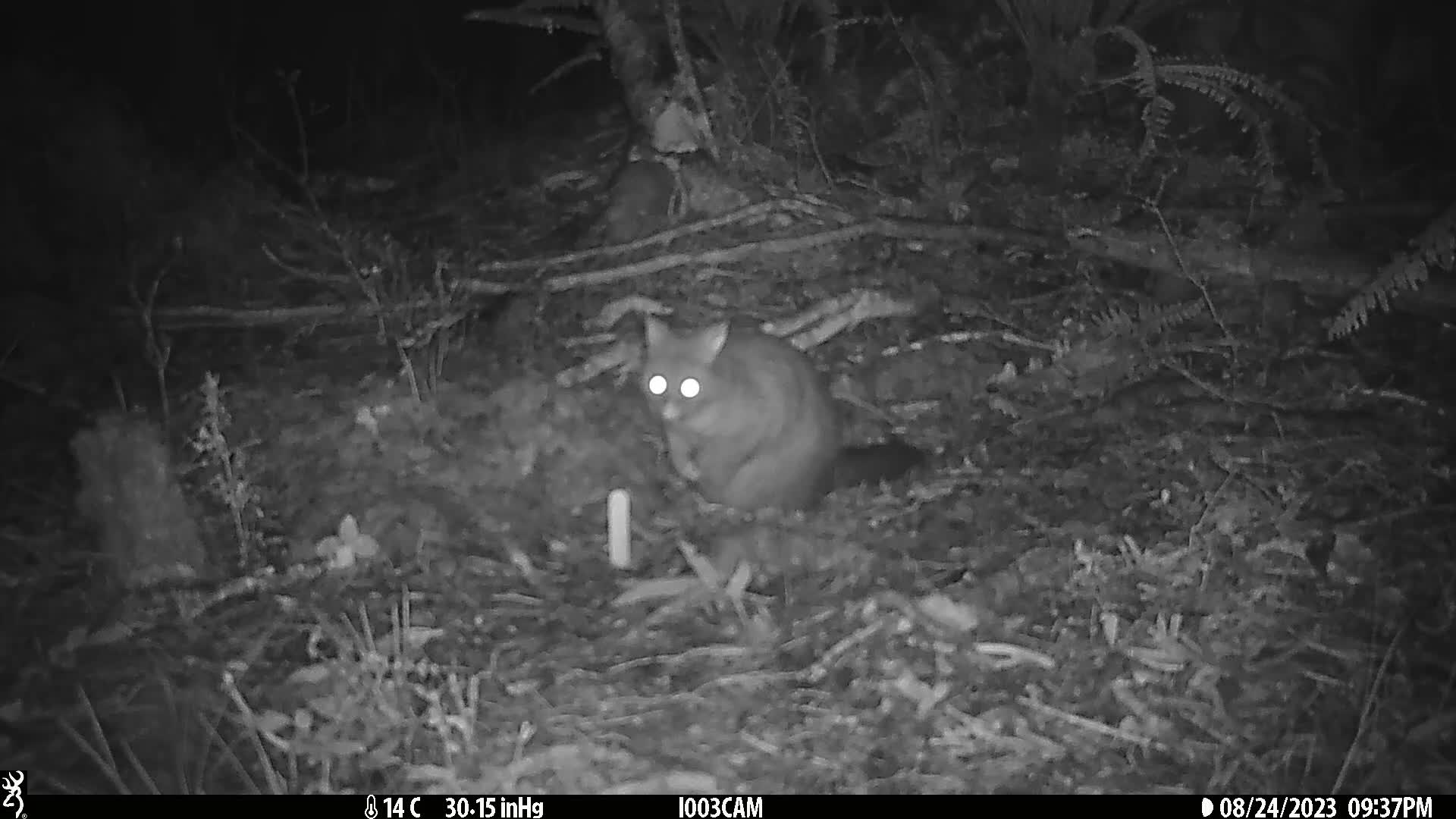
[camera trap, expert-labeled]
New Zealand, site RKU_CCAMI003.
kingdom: Animalia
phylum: Chordata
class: Mammalia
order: Diprotodontia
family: Phalangeridae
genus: Trichosurus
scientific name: Trichosurus vulpecula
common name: common brushtail possum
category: possum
Possum (common brushtail possum) (Trichosurus vulpecula).